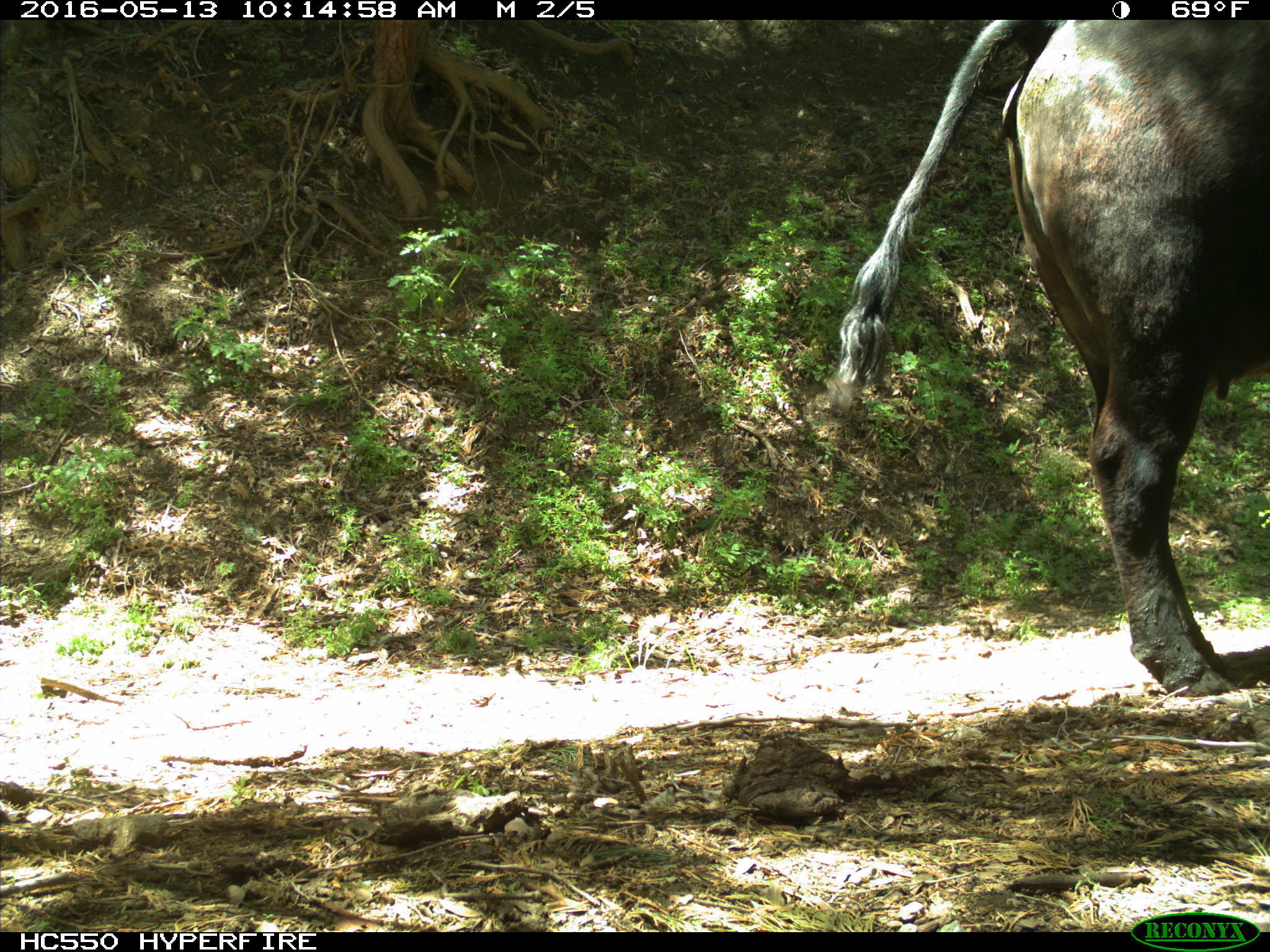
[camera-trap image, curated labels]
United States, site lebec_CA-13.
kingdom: Animalia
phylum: Chordata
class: Mammalia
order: Artiodactyla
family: Bovidae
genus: Bos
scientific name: Bos taurus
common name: domestic cow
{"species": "Bos taurus (domestic cow)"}